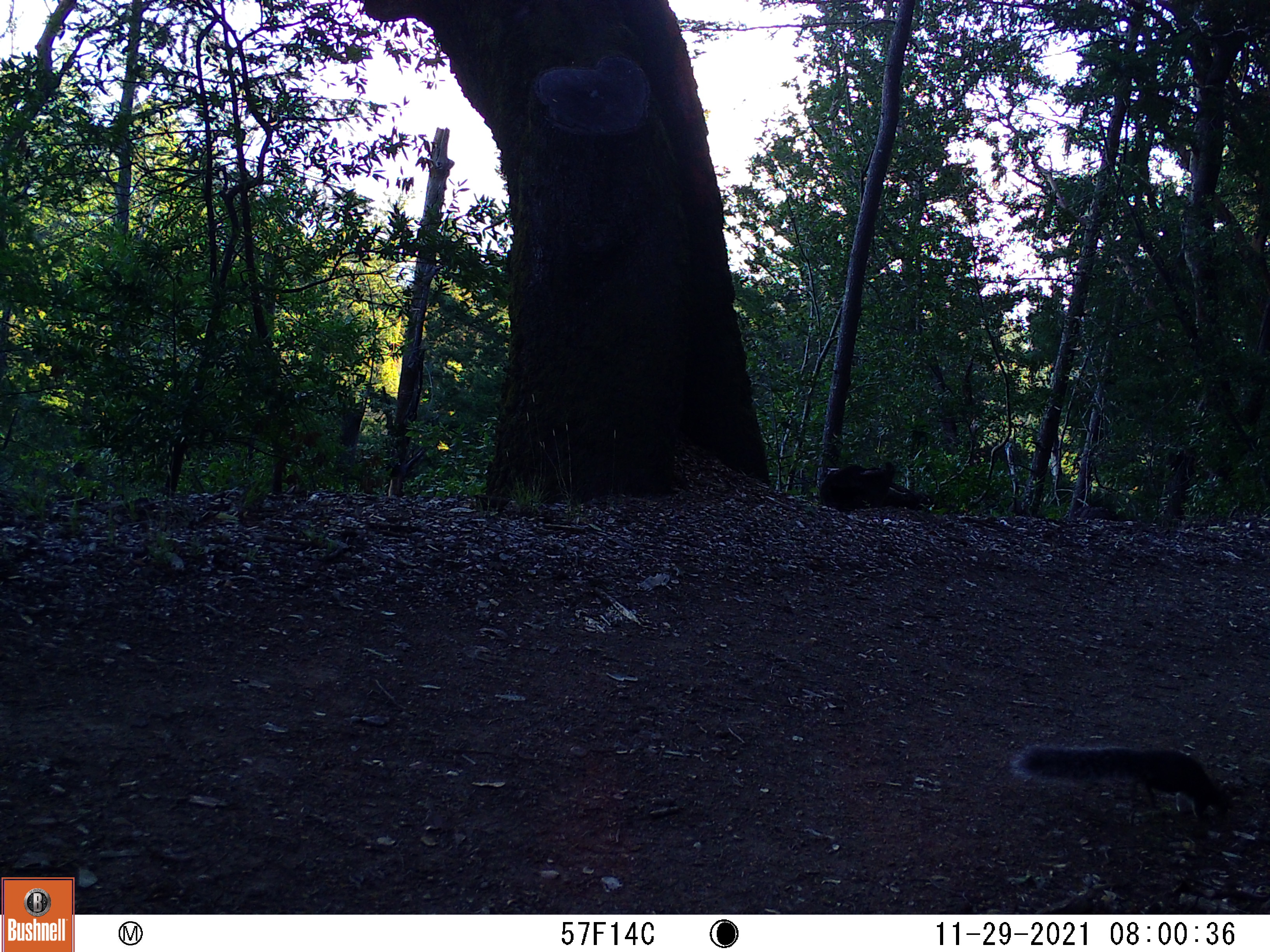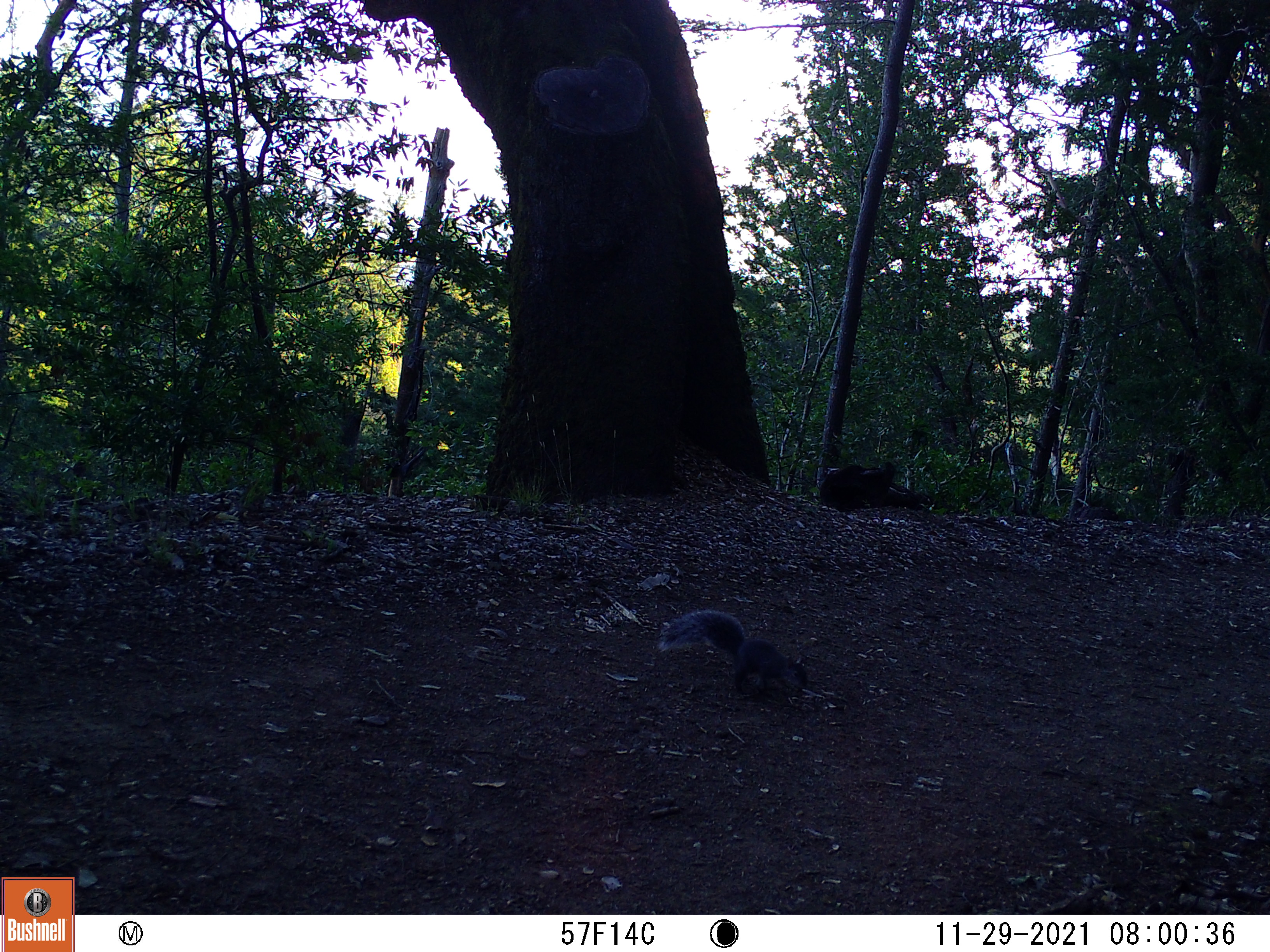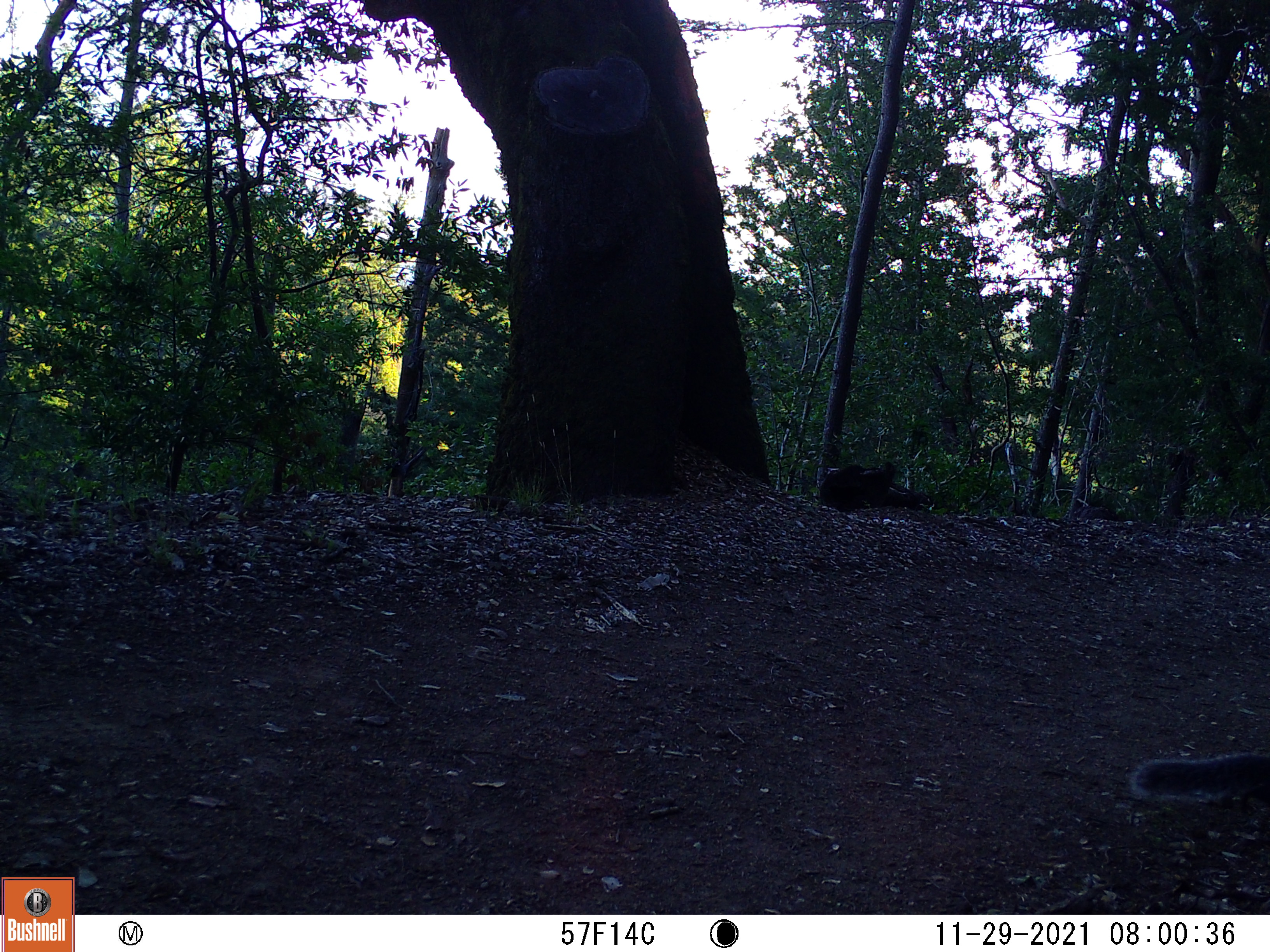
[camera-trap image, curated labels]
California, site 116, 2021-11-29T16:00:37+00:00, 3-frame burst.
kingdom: Animalia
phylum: Chordata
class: Mammalia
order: Rodentia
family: Sciuridae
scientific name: Sciuridae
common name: squirrel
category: unknown squirrel